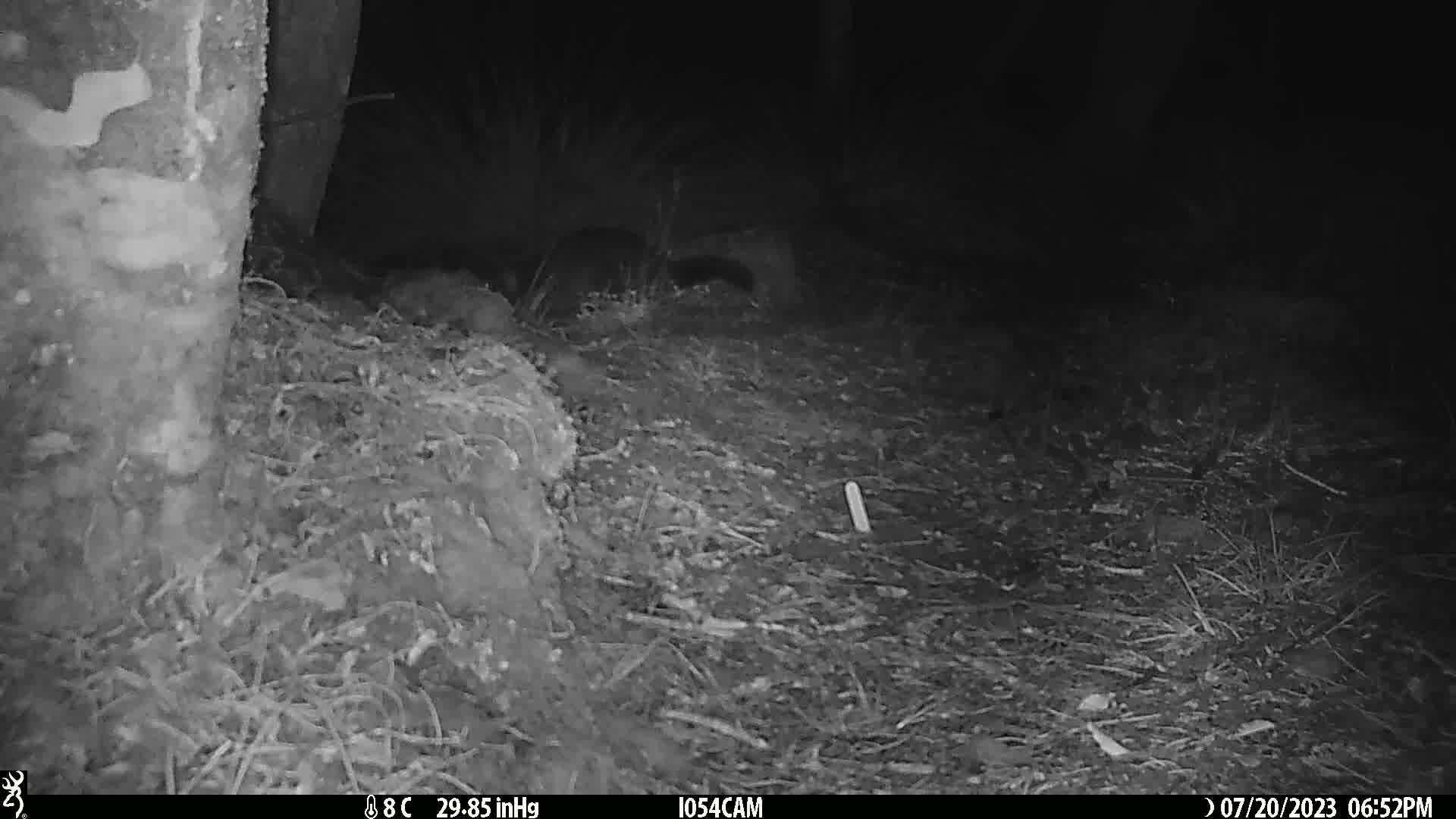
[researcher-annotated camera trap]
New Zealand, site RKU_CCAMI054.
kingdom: Animalia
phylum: Chordata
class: Mammalia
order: Diprotodontia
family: Phalangeridae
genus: Trichosurus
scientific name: Trichosurus vulpecula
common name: common brushtail possum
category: possum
Possum (common brushtail possum) (Trichosurus vulpecula).